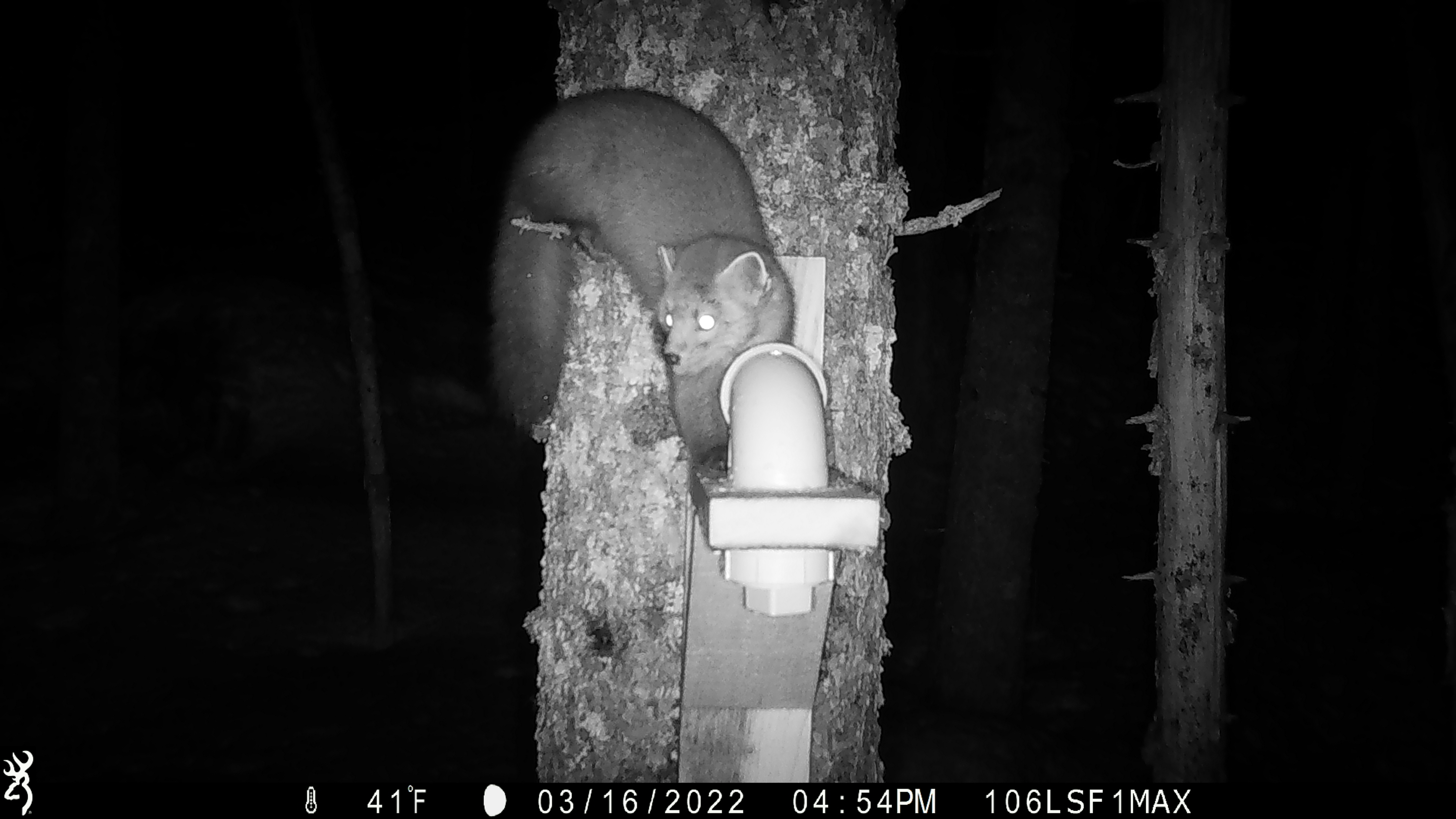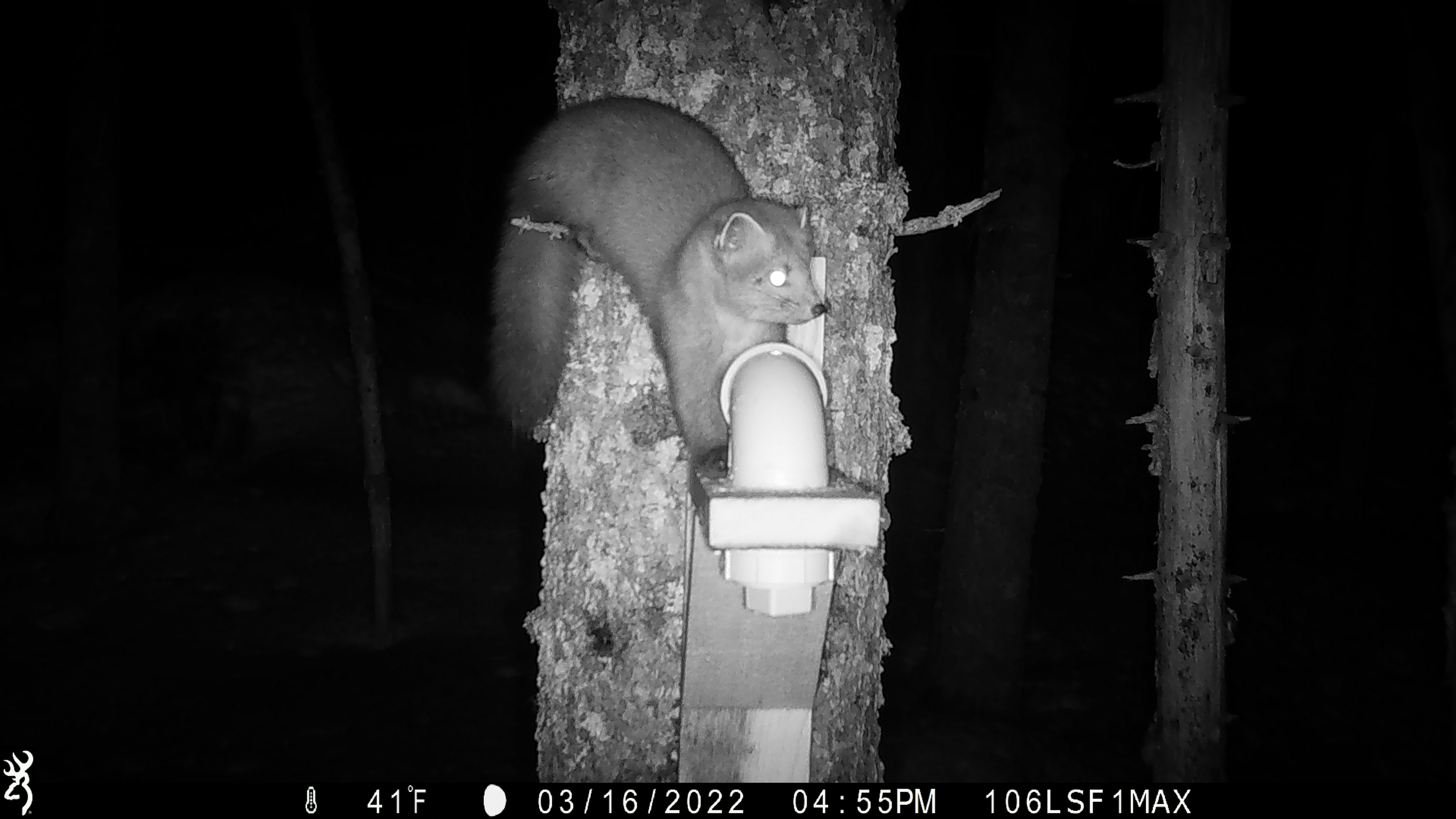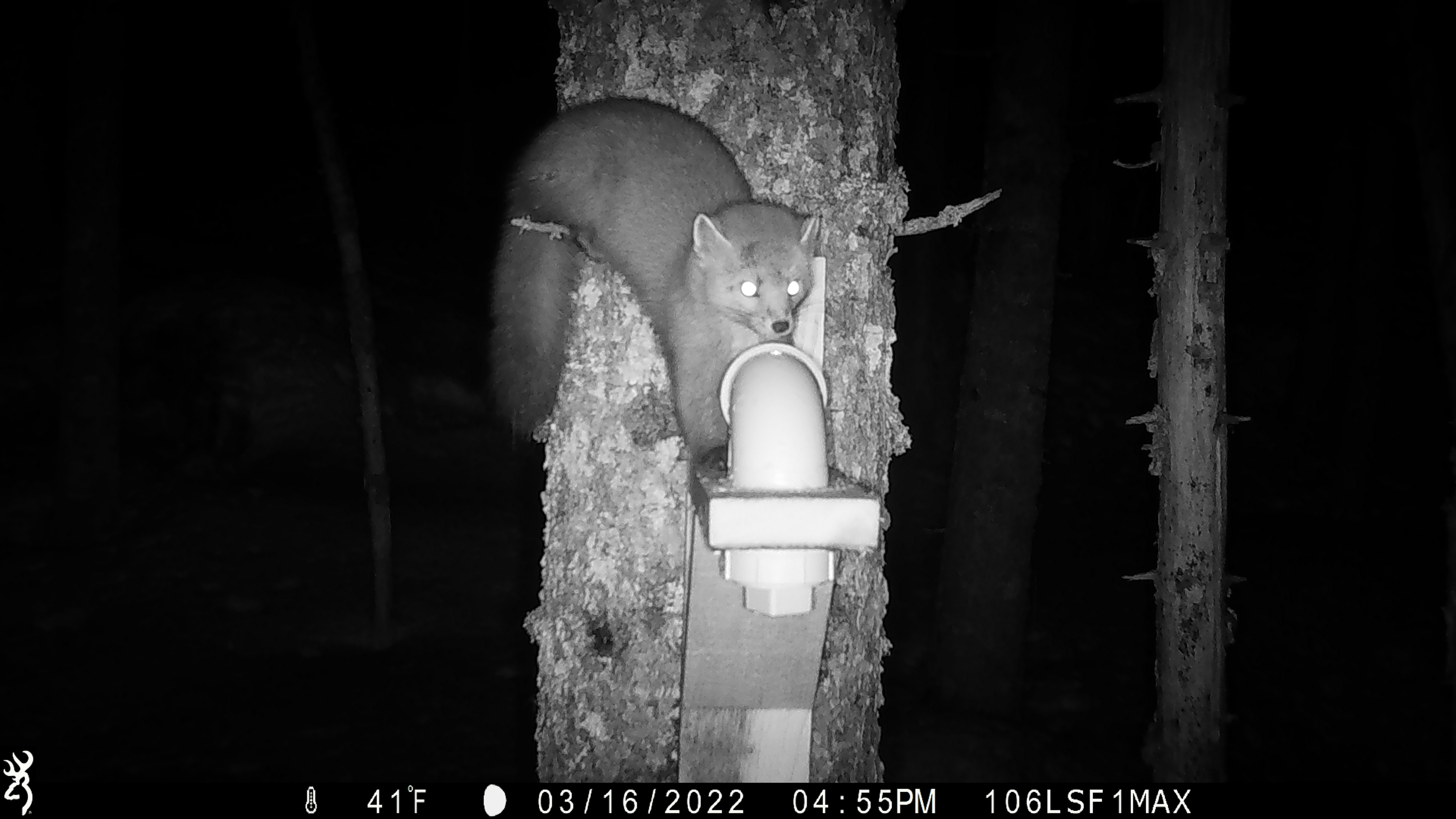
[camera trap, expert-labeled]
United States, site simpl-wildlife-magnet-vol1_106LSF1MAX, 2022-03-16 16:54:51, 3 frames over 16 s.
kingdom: Animalia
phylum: Chordata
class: Mammalia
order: Carnivora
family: Mustelidae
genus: Martes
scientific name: Martes americana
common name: american marten